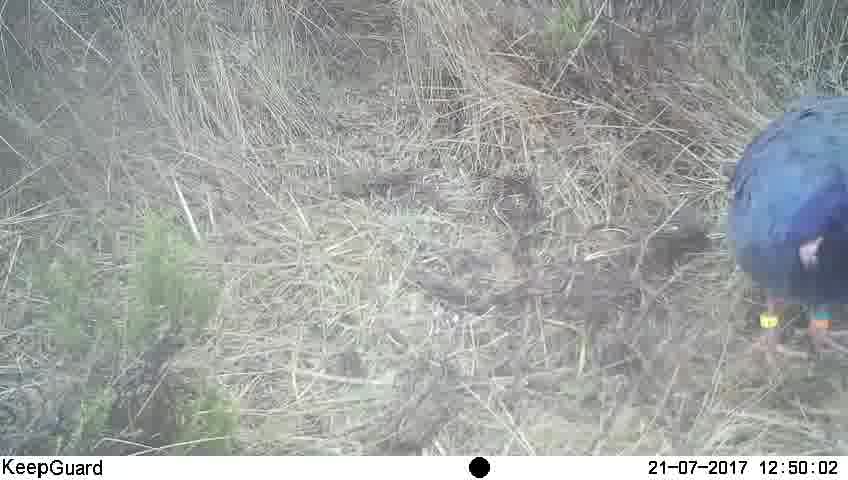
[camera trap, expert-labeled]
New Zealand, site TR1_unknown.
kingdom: Animalia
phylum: Chordata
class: Aves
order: Gruiformes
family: Rallidae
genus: Porphyrio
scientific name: Porphyrio mantelli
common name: takahe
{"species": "takahe (Porphyrio mantelli)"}